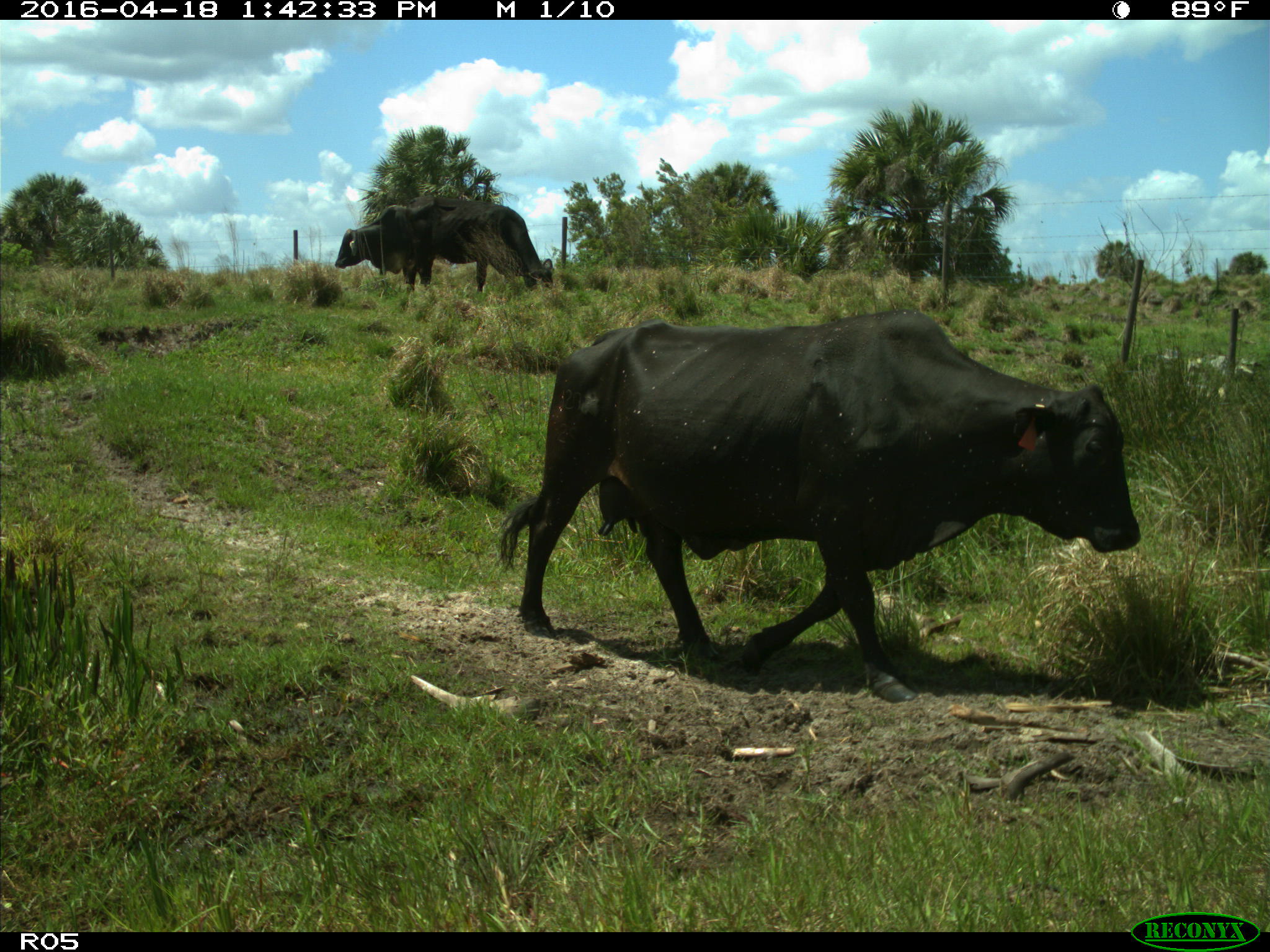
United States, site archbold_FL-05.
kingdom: Animalia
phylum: Chordata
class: Mammalia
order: Artiodactyla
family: Bovidae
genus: Bos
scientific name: Bos taurus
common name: domestic cow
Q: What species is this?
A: Bos taurus (domestic cow).